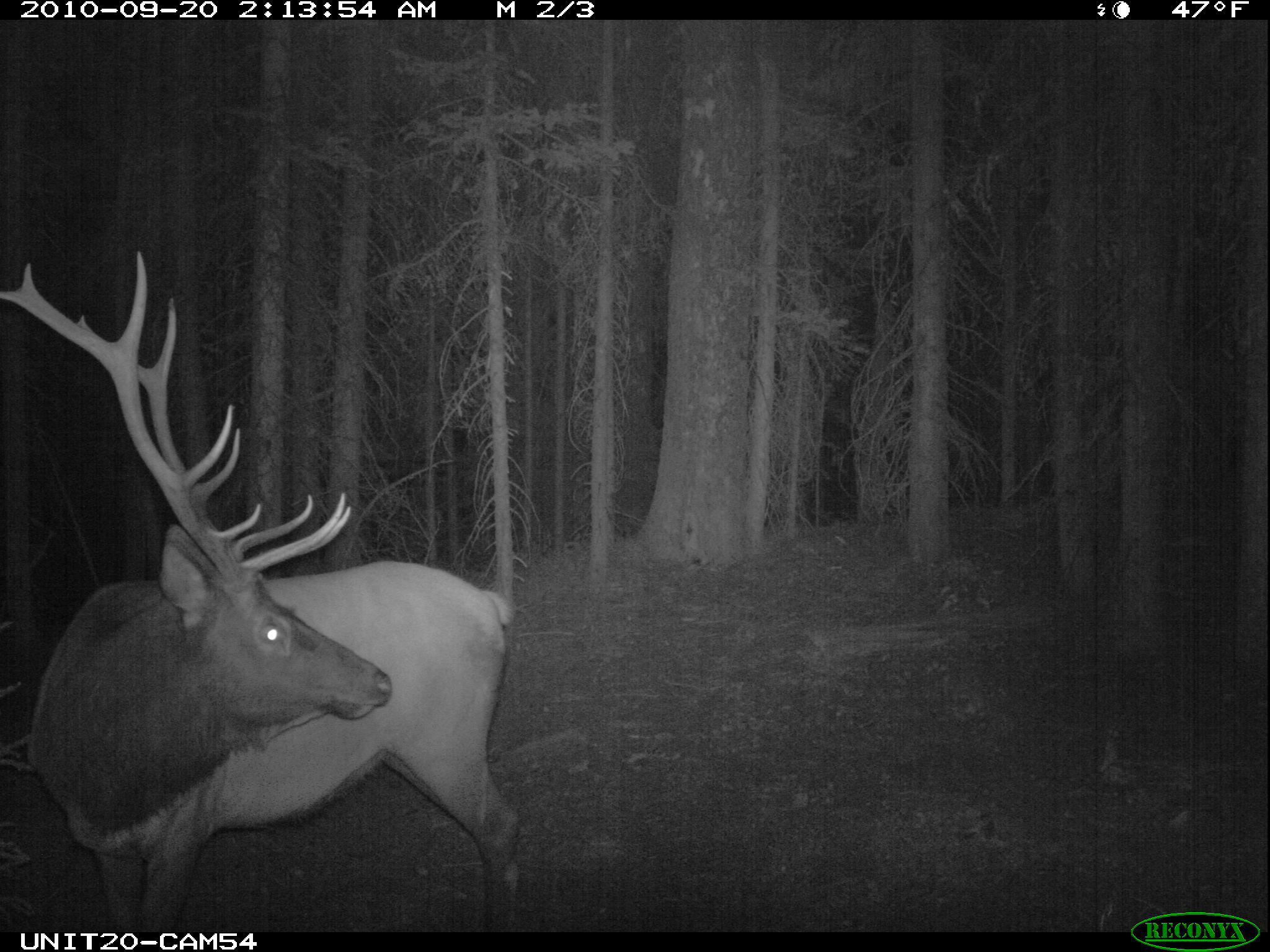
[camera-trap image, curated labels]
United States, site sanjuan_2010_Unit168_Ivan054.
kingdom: Animalia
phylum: Chordata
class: Mammalia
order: Artiodactyla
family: Cervidae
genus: Cervus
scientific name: Cervus elaphus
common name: red deer